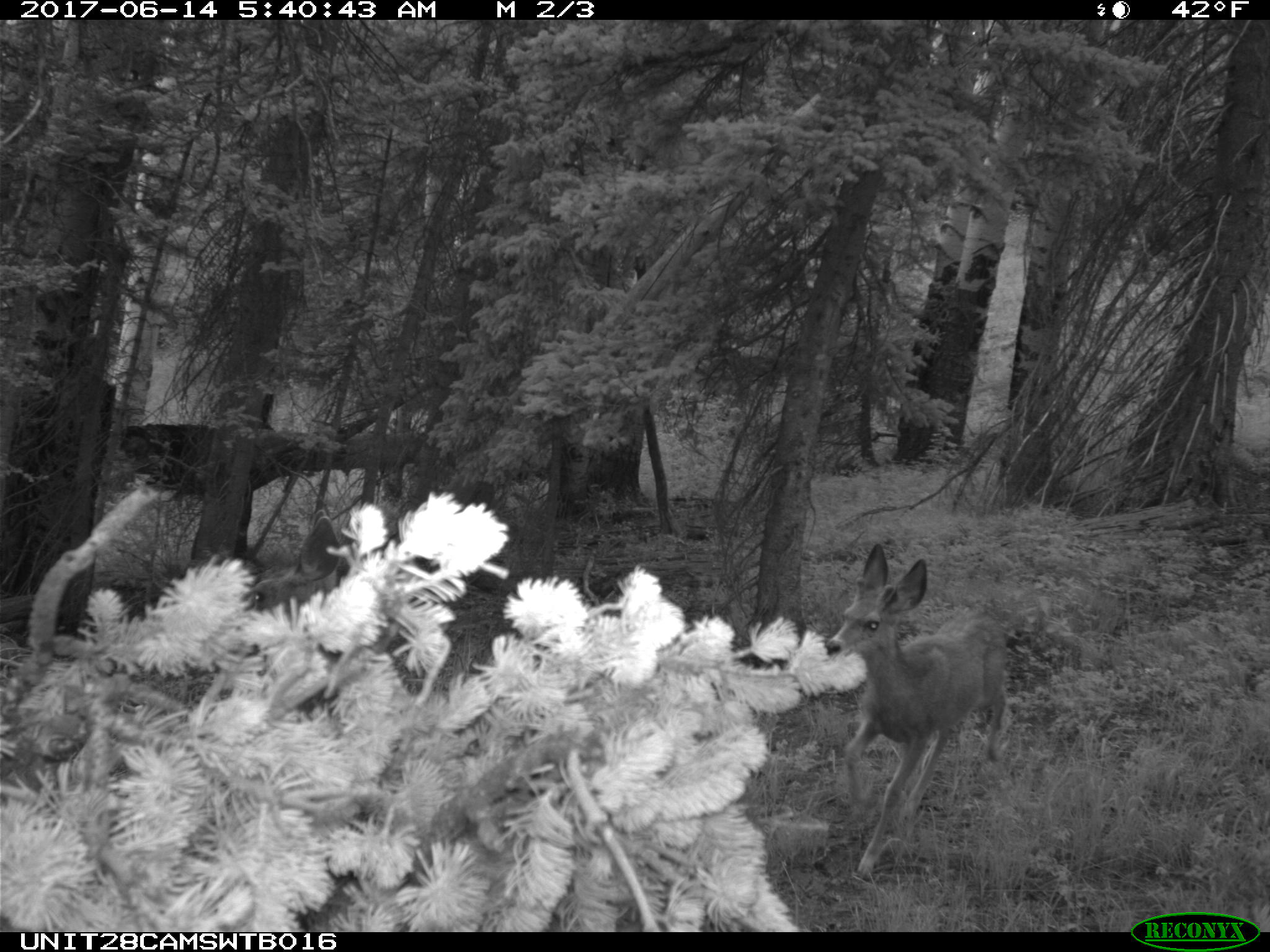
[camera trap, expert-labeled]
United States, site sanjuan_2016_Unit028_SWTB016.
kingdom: Animalia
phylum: Chordata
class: Mammalia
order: Artiodactyla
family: Cervidae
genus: Odocoileus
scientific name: Odocoileus hemionus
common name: mule deer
Odocoileus hemionus (mule deer).